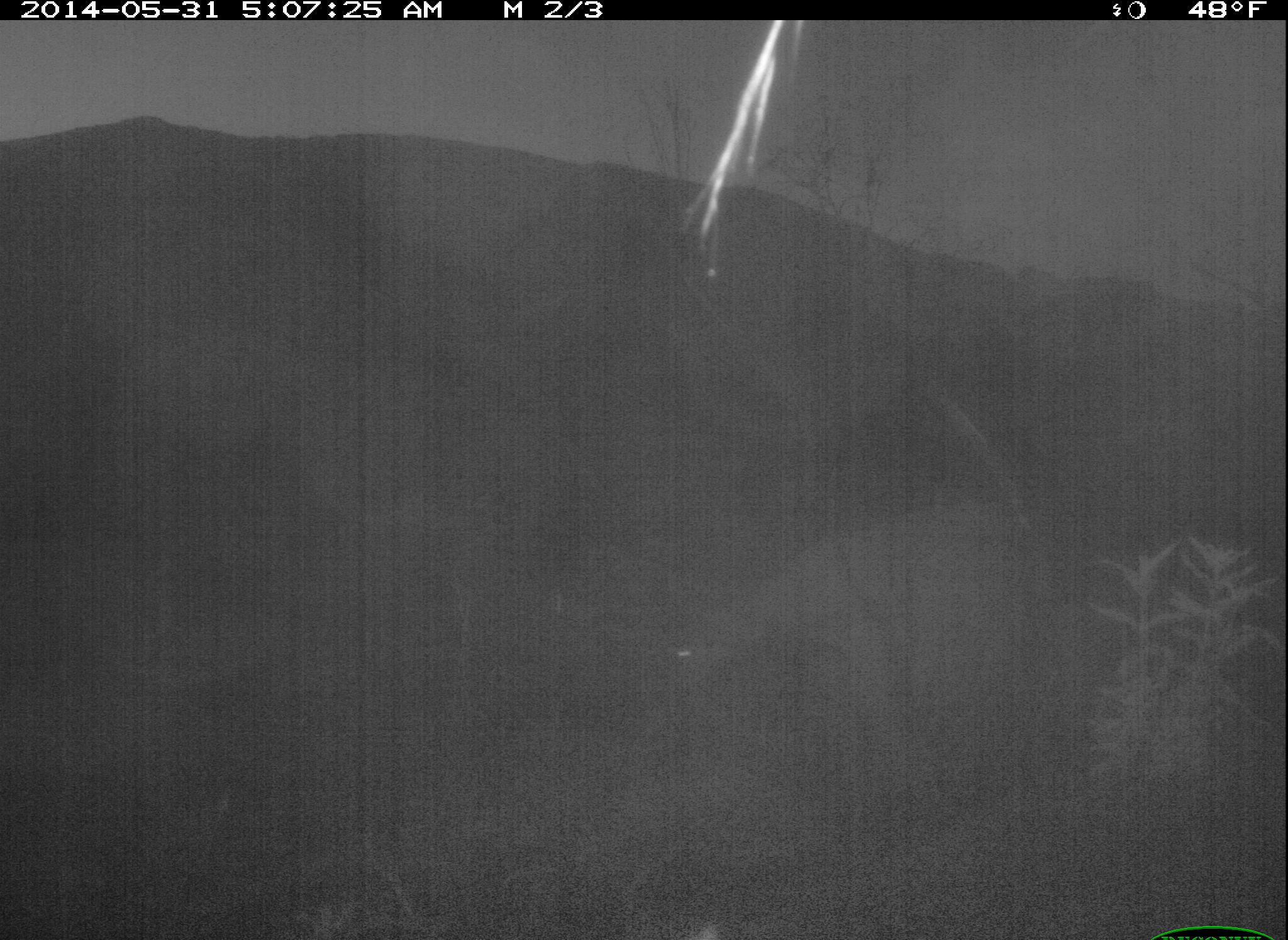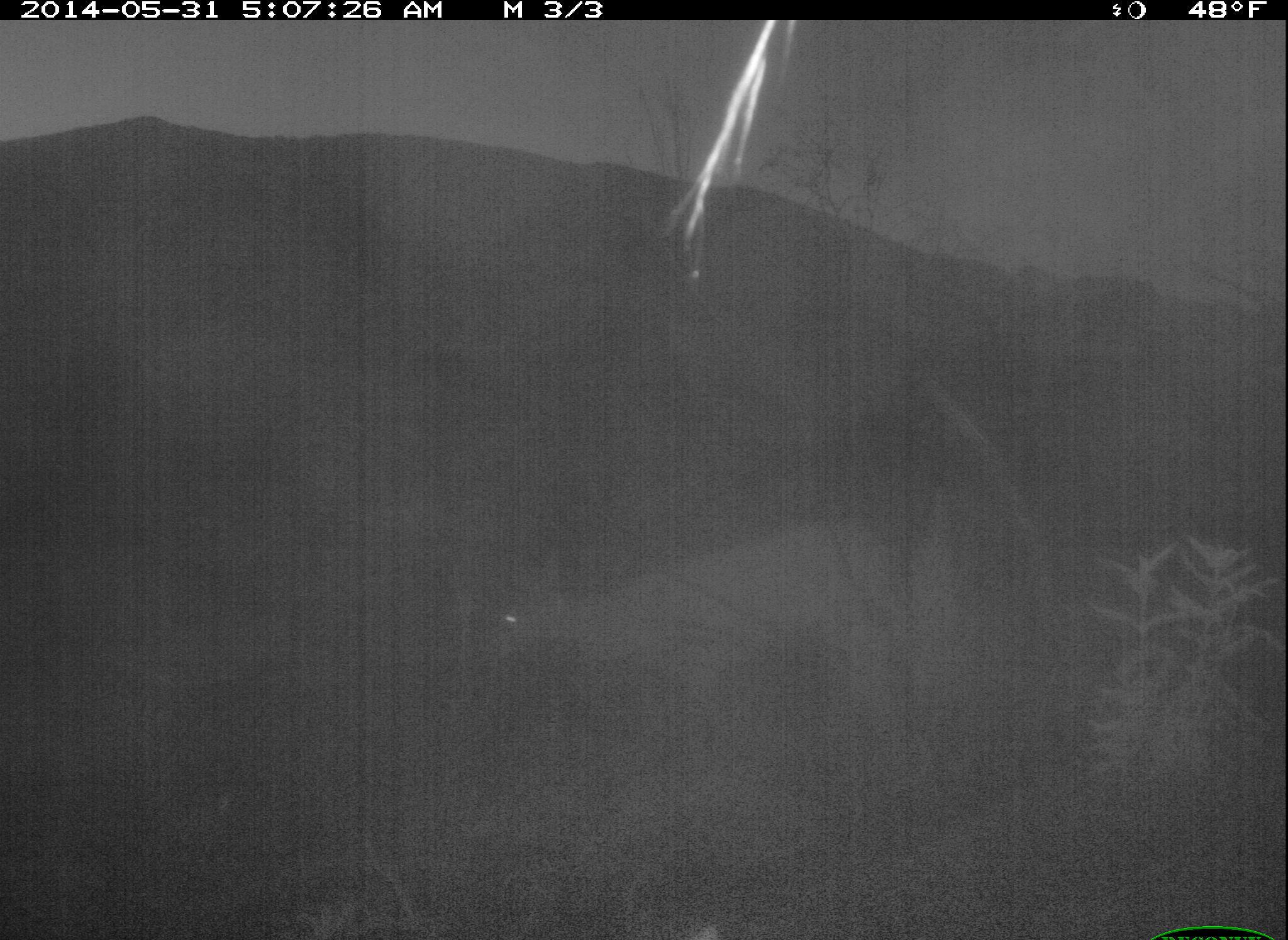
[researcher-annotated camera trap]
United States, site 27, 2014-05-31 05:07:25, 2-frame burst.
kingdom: Animalia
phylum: Chordata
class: Mammalia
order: Artiodactyla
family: Cervidae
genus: Odocoileus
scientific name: Odocoileus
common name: deer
Deer (Odocoileus).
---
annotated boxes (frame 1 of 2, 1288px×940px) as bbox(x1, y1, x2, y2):
deer: bbox(659, 507, 1024, 727)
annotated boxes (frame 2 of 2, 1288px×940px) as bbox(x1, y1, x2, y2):
deer: bbox(489, 510, 902, 772)